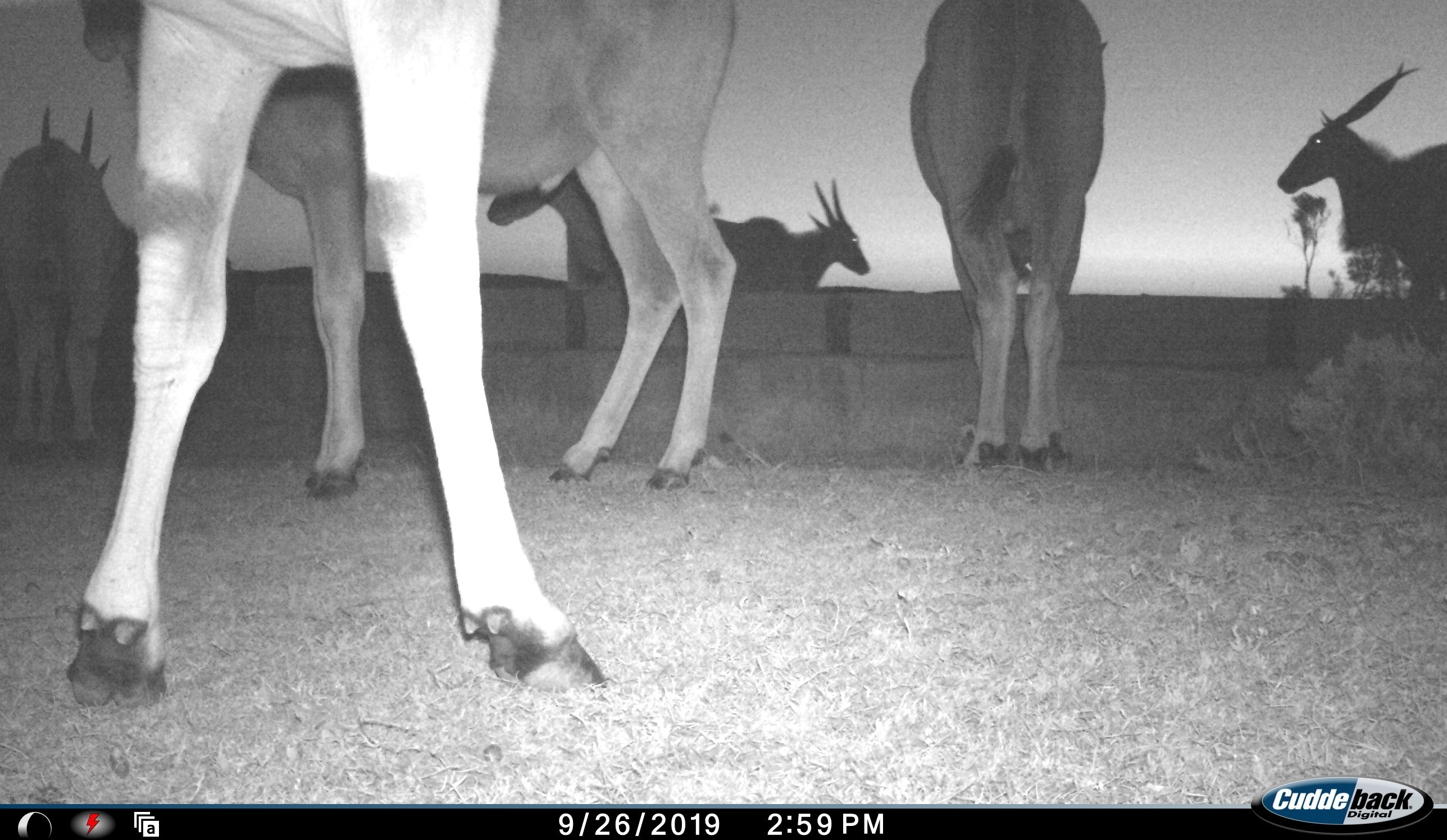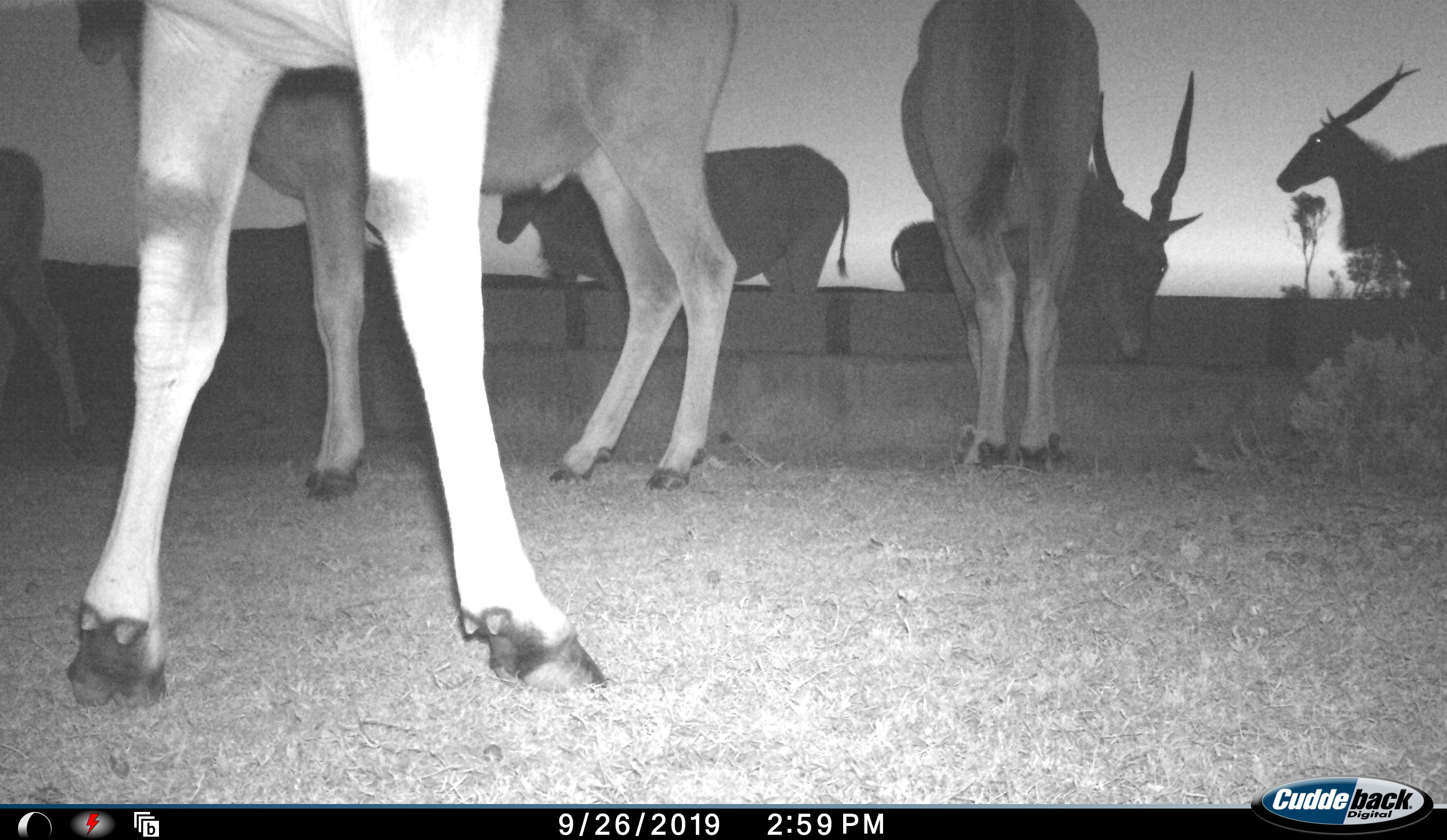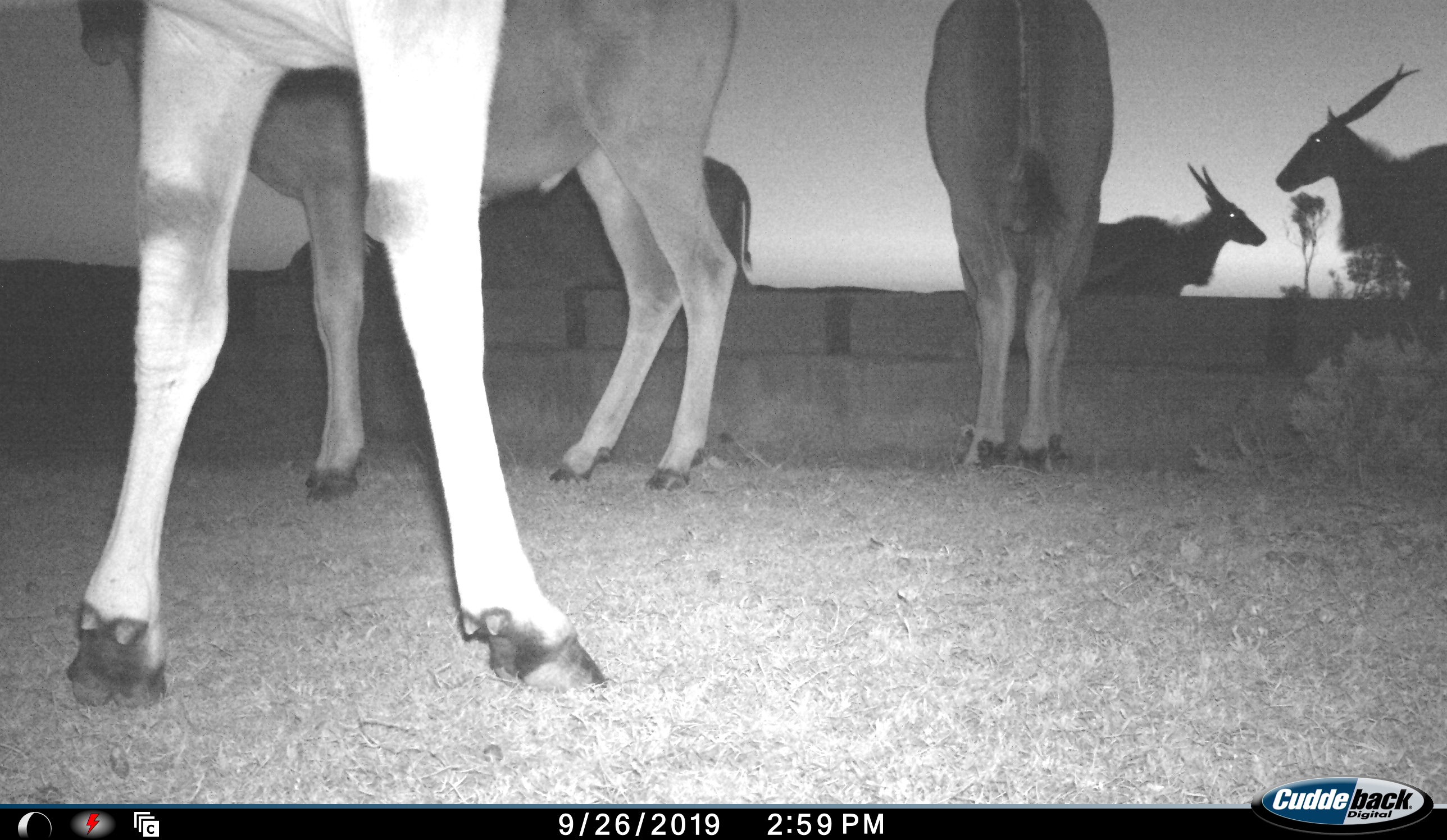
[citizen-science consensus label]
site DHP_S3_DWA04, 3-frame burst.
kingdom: Animalia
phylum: Chordata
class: Mammalia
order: Artiodactyla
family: Bovidae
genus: Tragelaphus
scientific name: Tragelaphus oryx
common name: eland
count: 8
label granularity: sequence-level